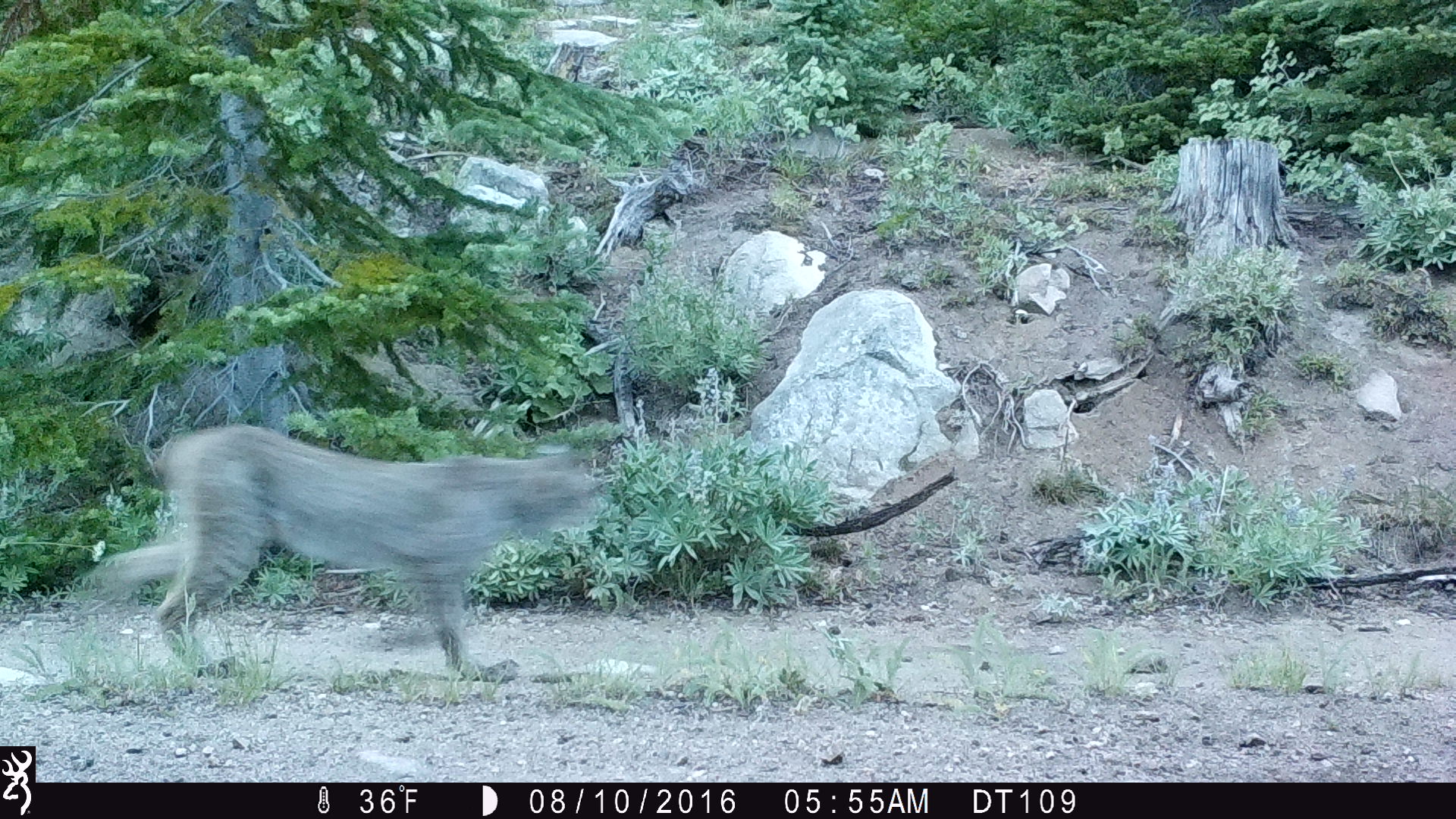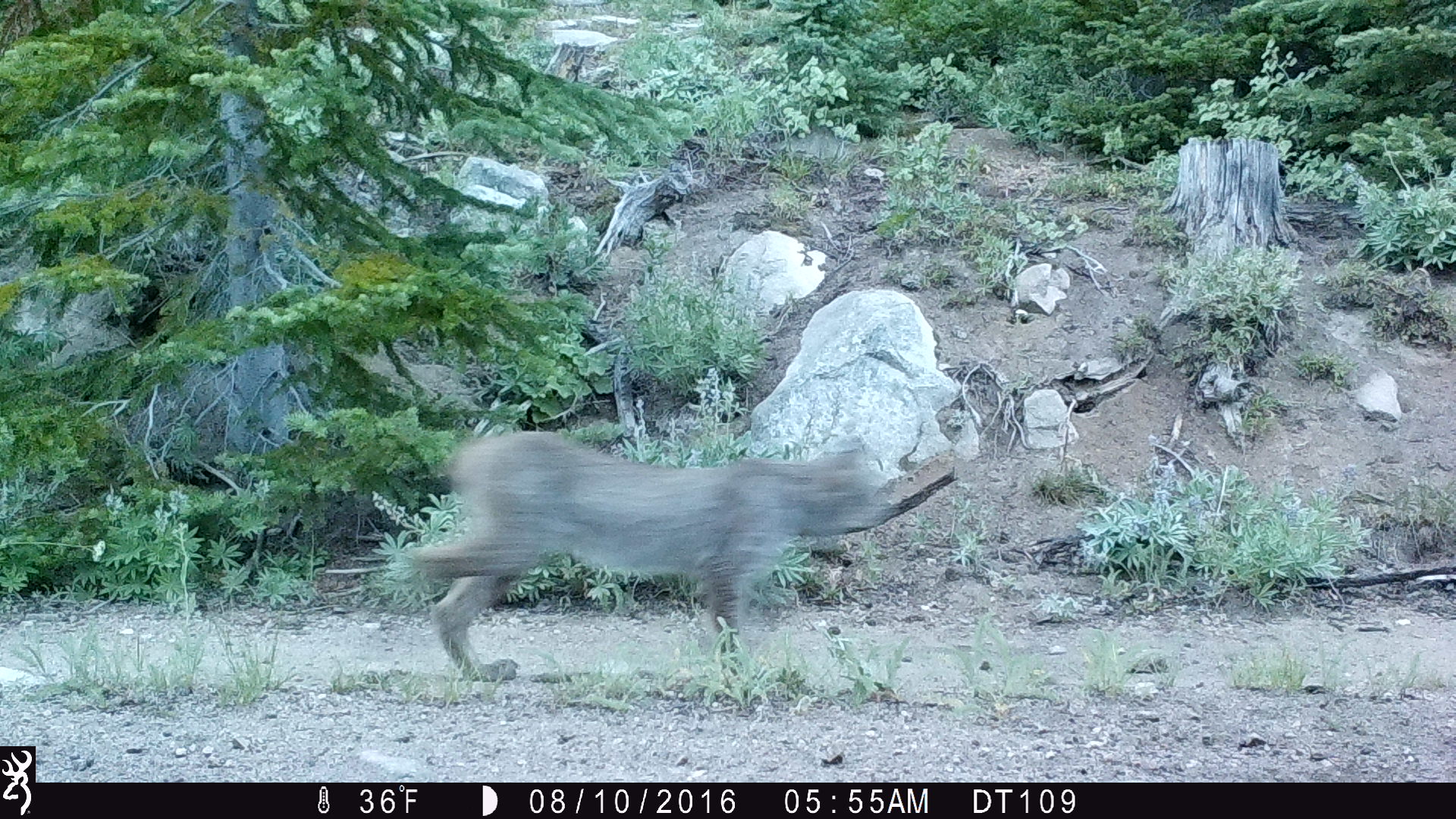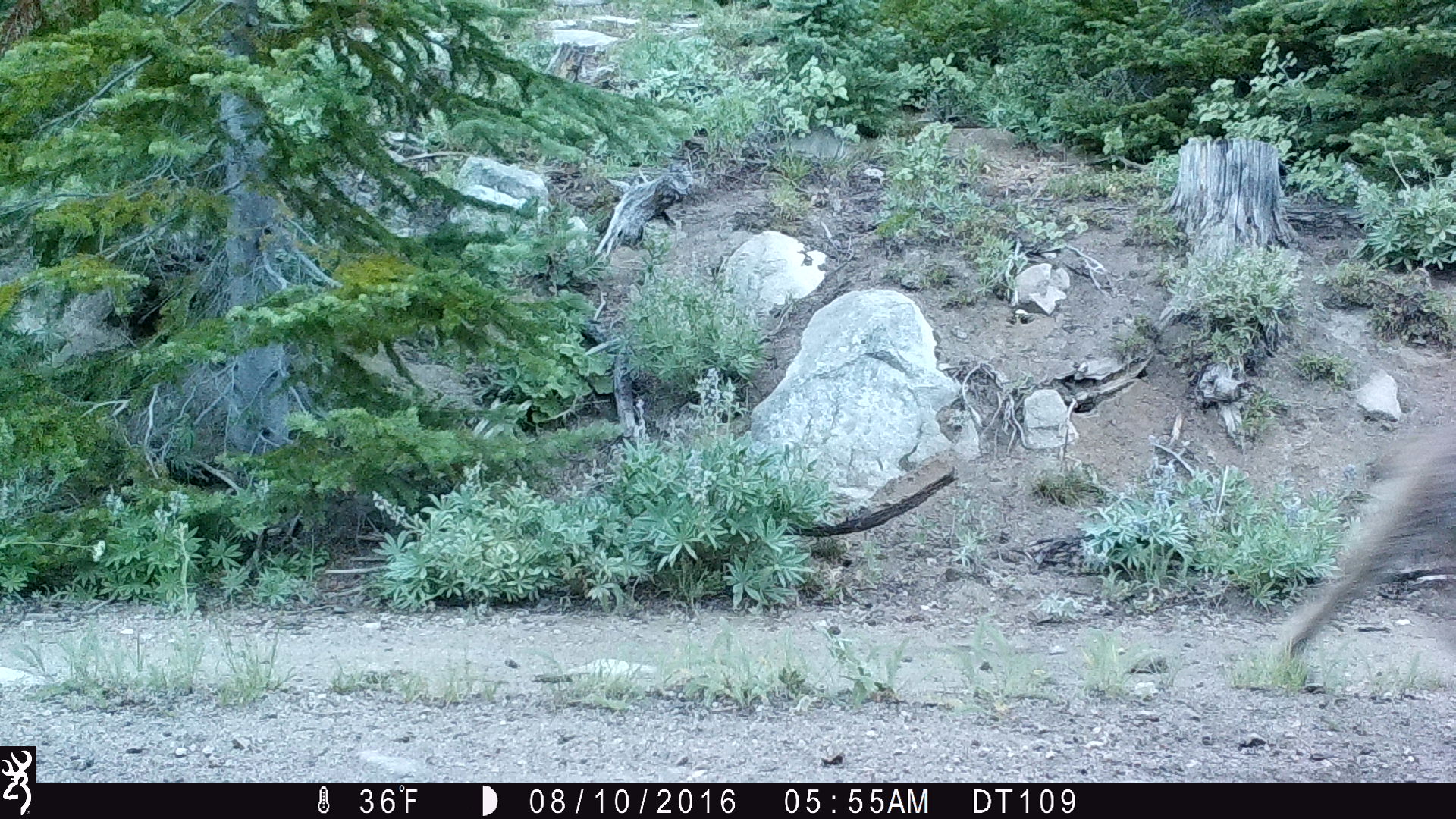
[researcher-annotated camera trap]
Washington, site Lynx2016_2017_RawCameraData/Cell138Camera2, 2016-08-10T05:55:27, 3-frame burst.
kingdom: Animalia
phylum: Chordata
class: Mammalia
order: Carnivora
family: Felidae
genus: Lynx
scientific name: Lynx canadensis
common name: canada lynx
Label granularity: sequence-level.